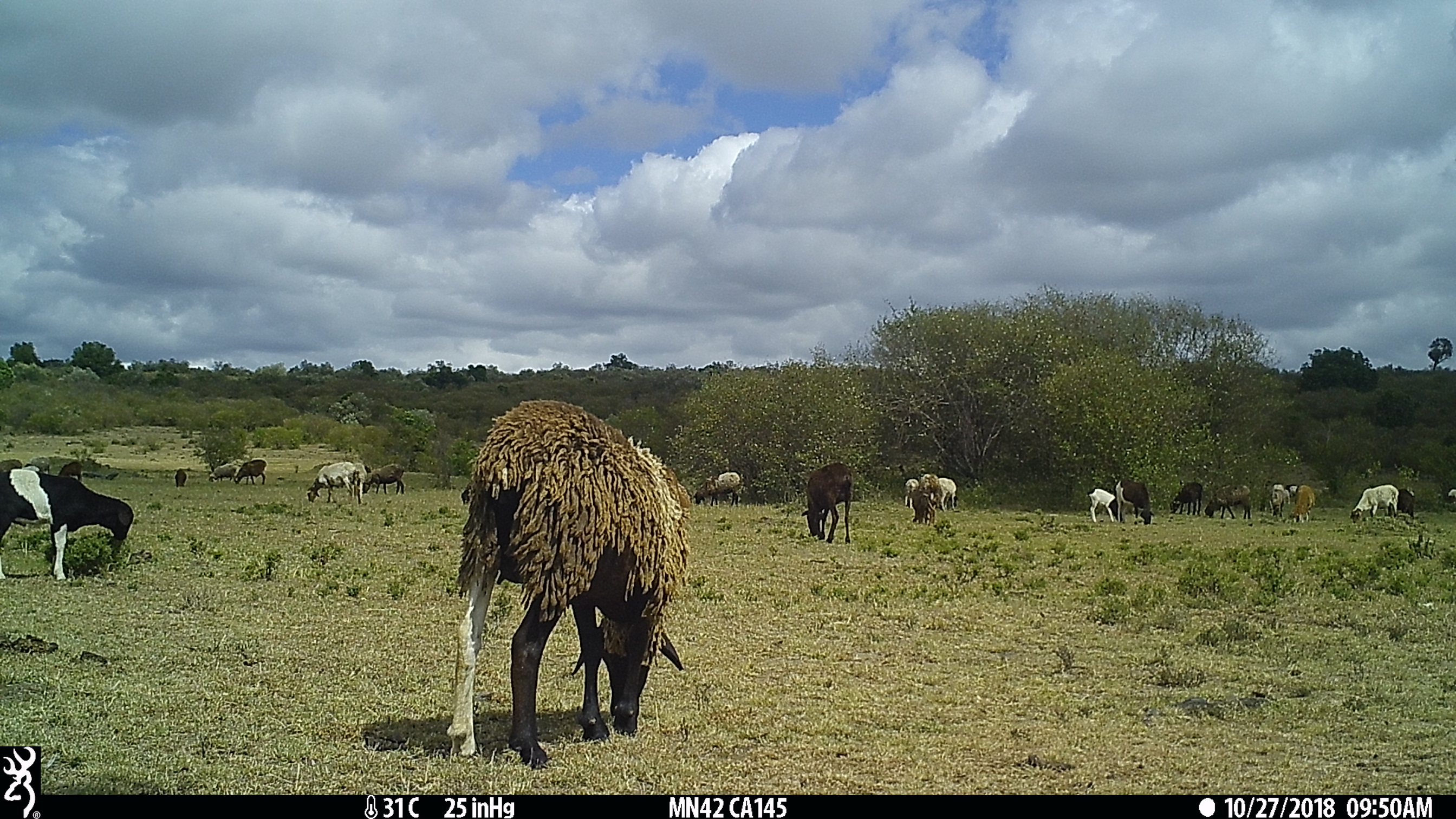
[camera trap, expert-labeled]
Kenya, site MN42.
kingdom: Animalia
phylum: Chordata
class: Mammalia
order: Artiodactyla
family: Bovidae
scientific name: Bovidae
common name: sheep or goat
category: shoat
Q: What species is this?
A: Shoat (sheep or goat) (Bovidae).